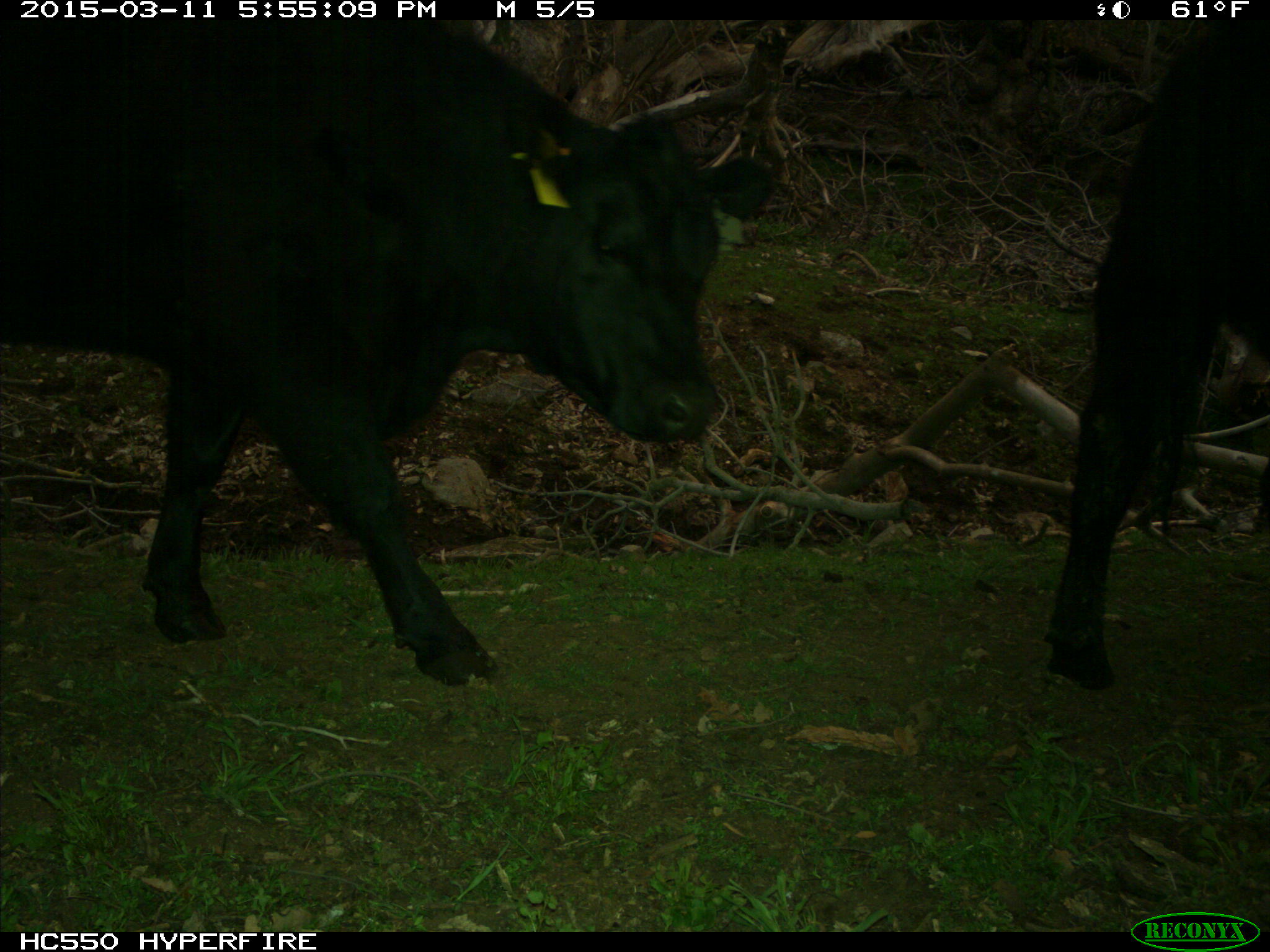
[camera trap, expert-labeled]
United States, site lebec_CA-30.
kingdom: Animalia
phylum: Chordata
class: Mammalia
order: Artiodactyla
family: Bovidae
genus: Bos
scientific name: Bos taurus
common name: domestic cow